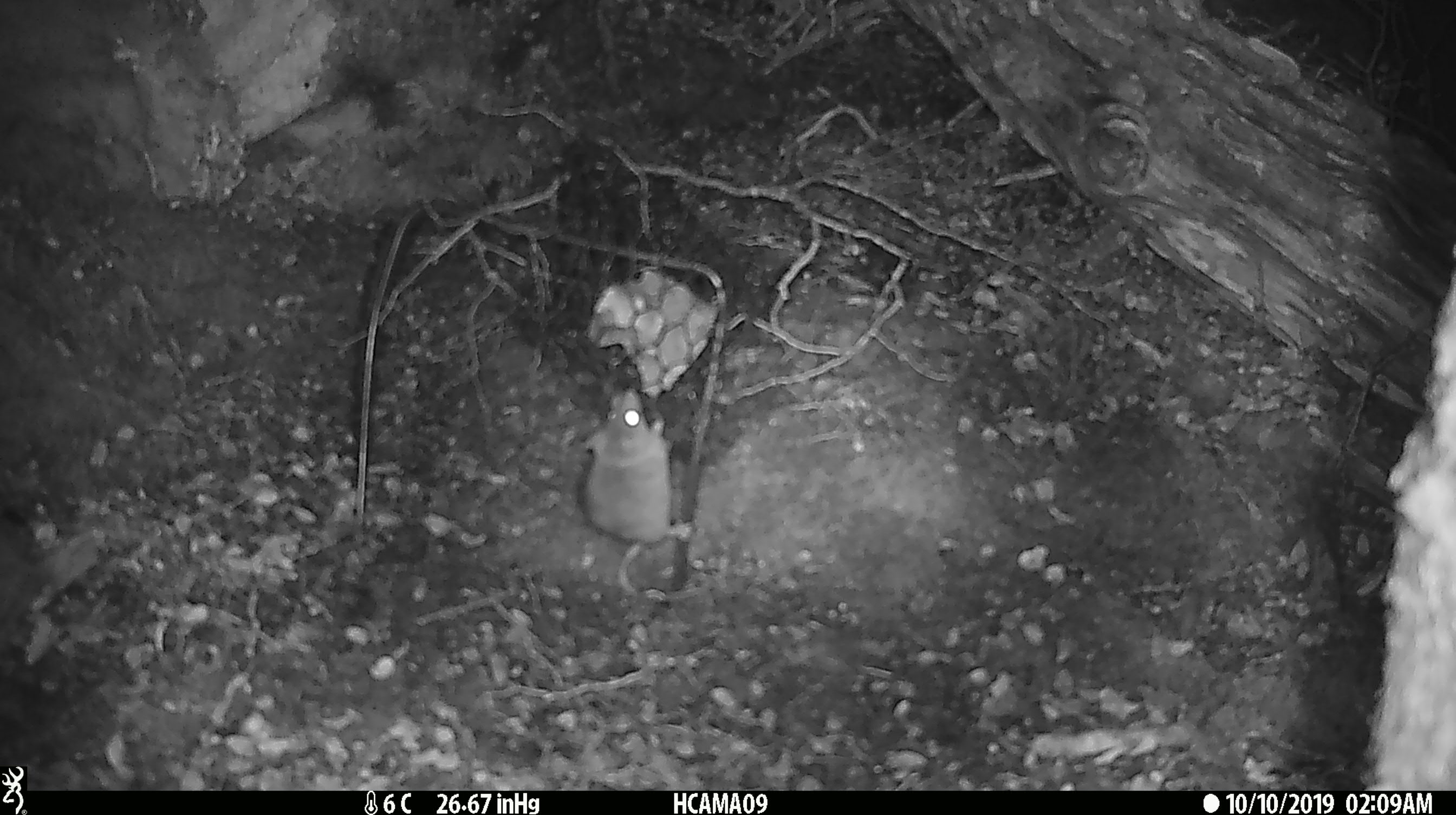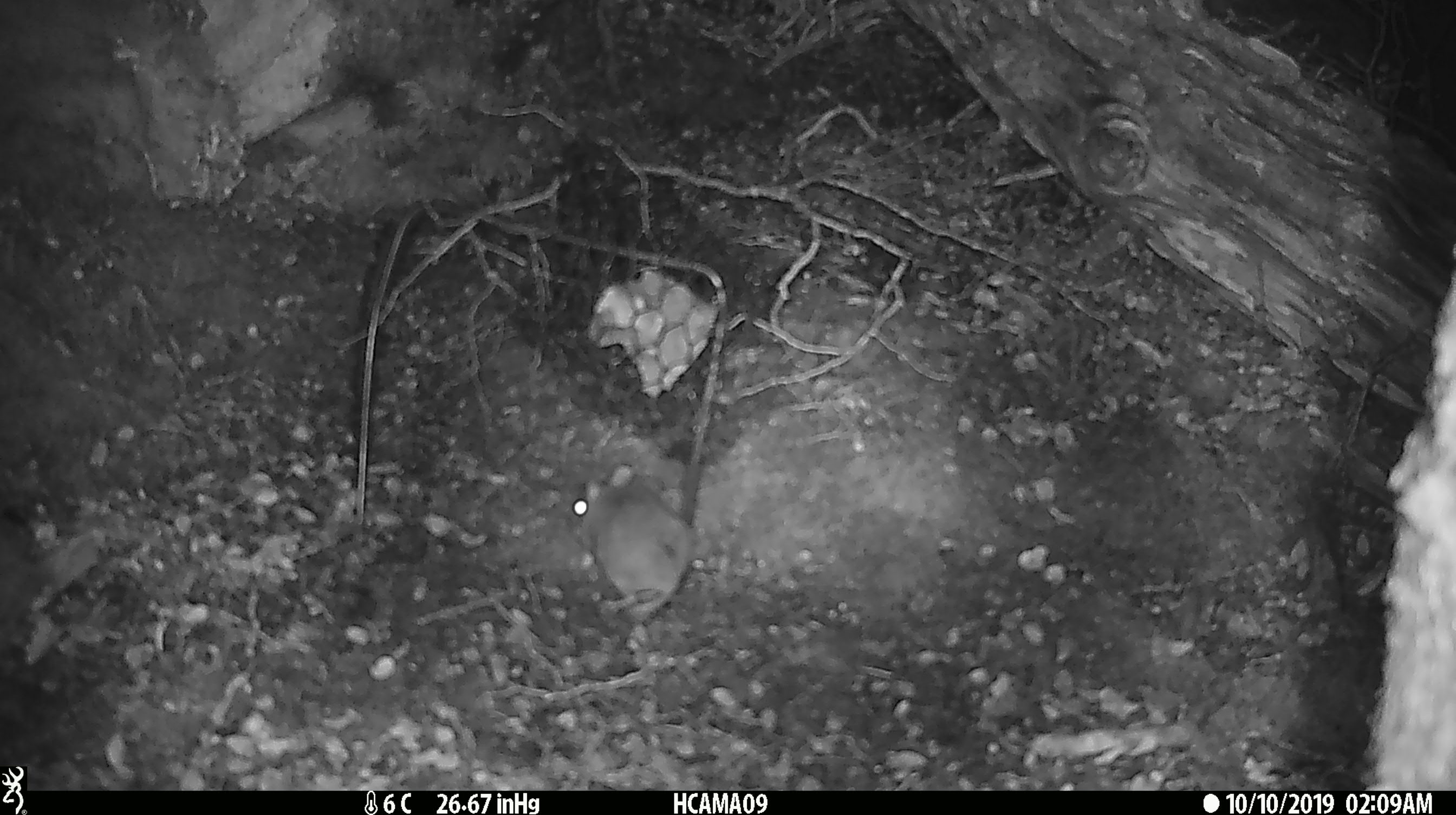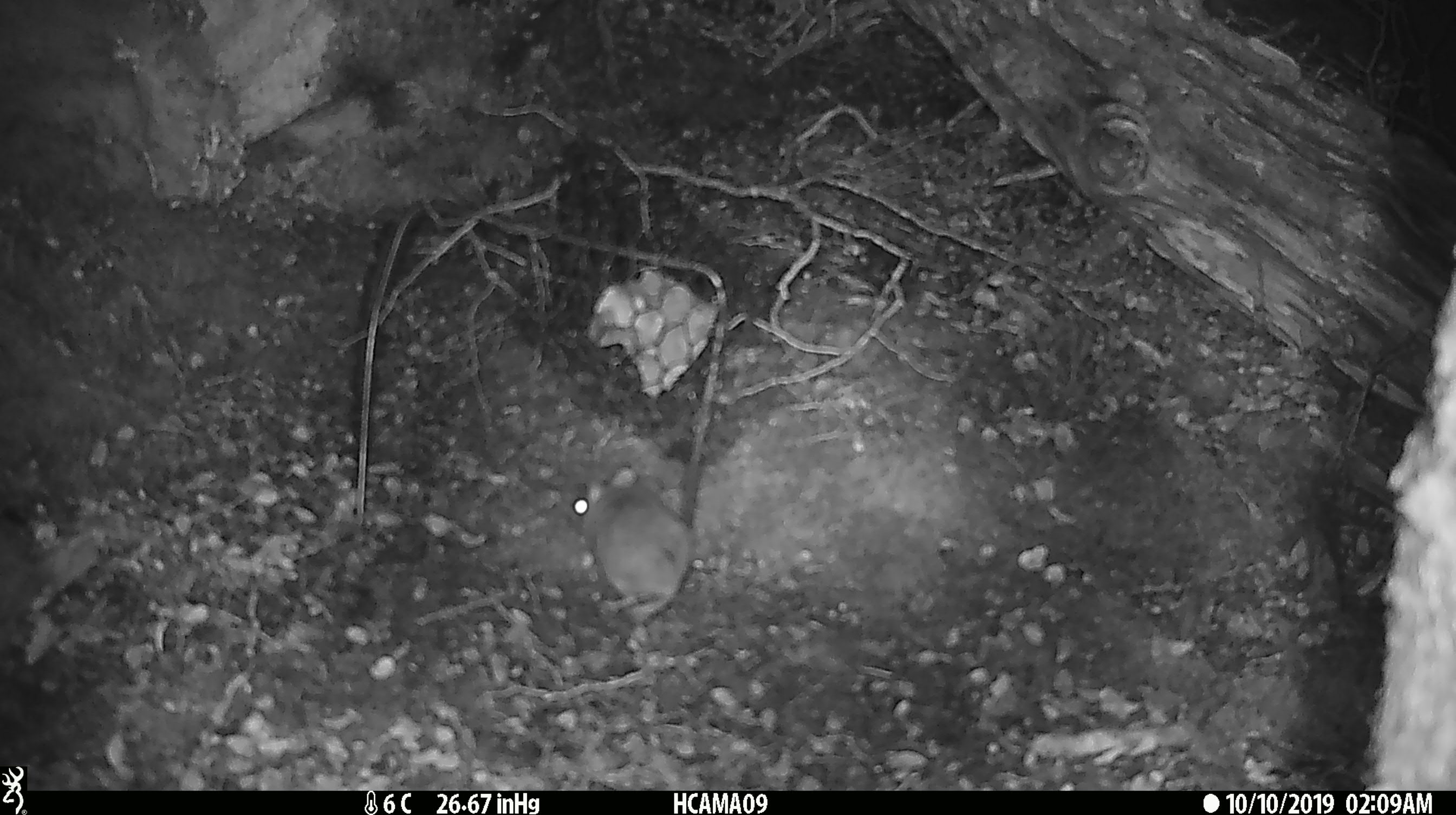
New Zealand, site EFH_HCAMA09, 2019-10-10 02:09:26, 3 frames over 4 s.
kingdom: Animalia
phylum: Chordata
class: Mammalia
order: Rodentia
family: Muridae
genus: Mus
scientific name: Mus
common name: mouse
Mouse (Mus).